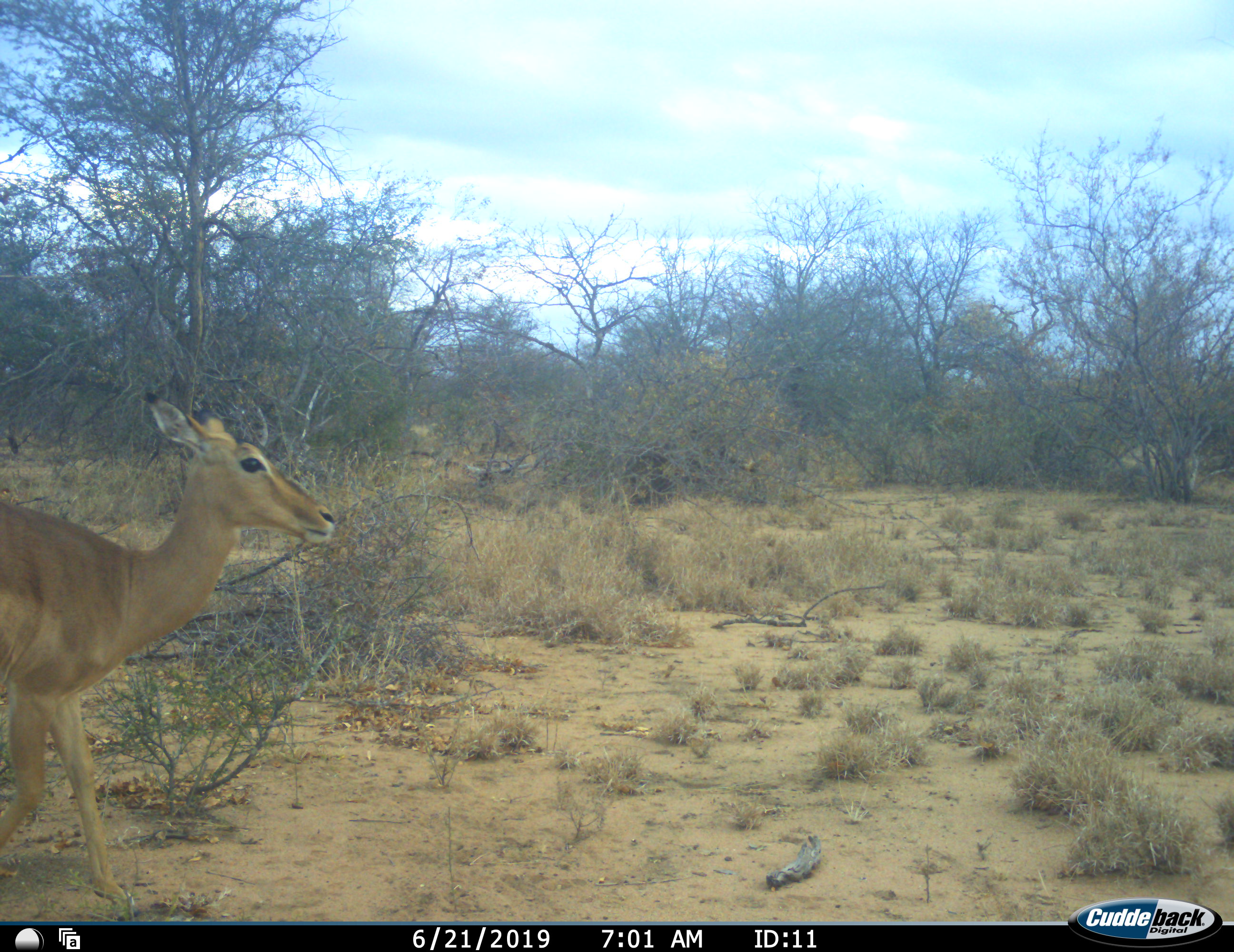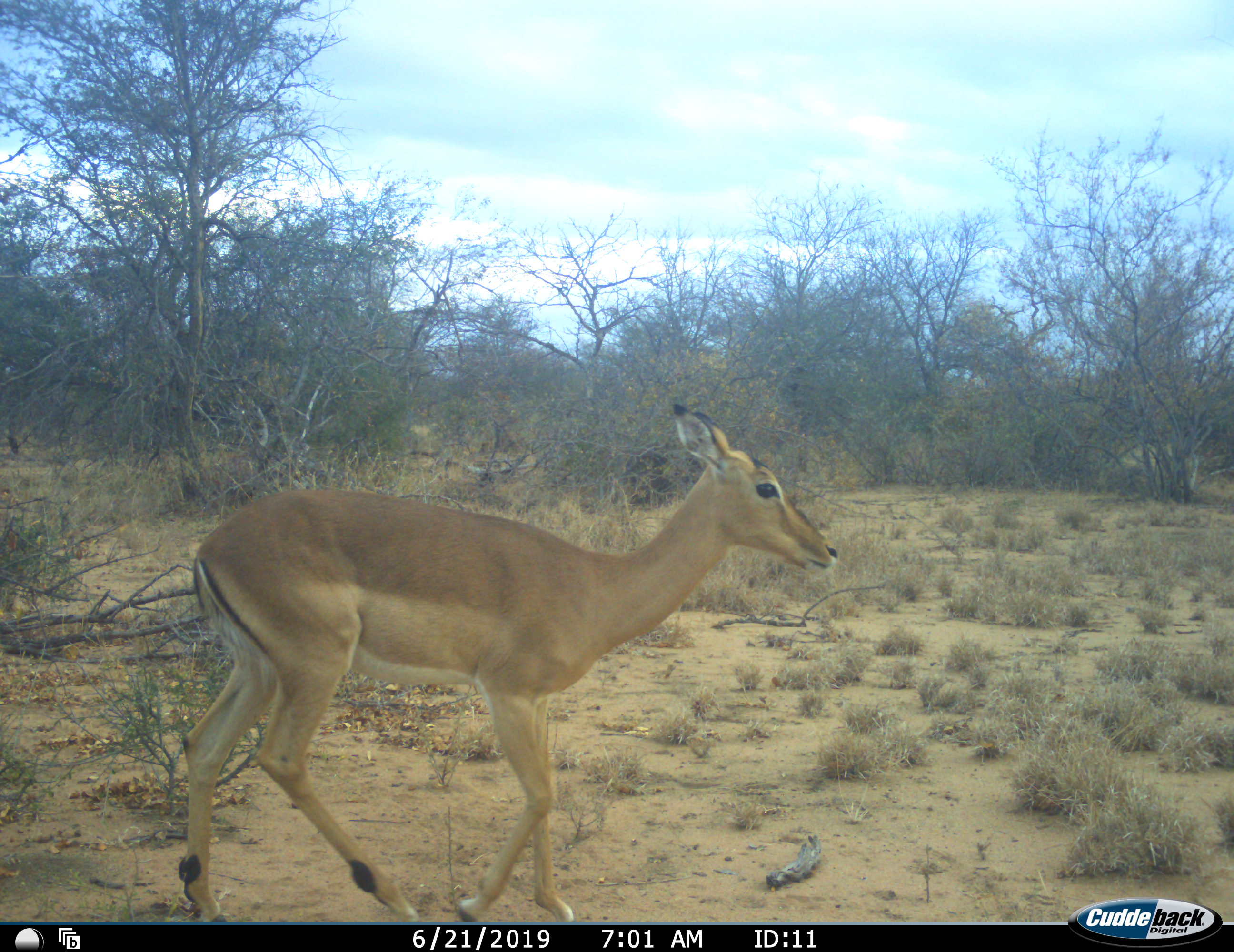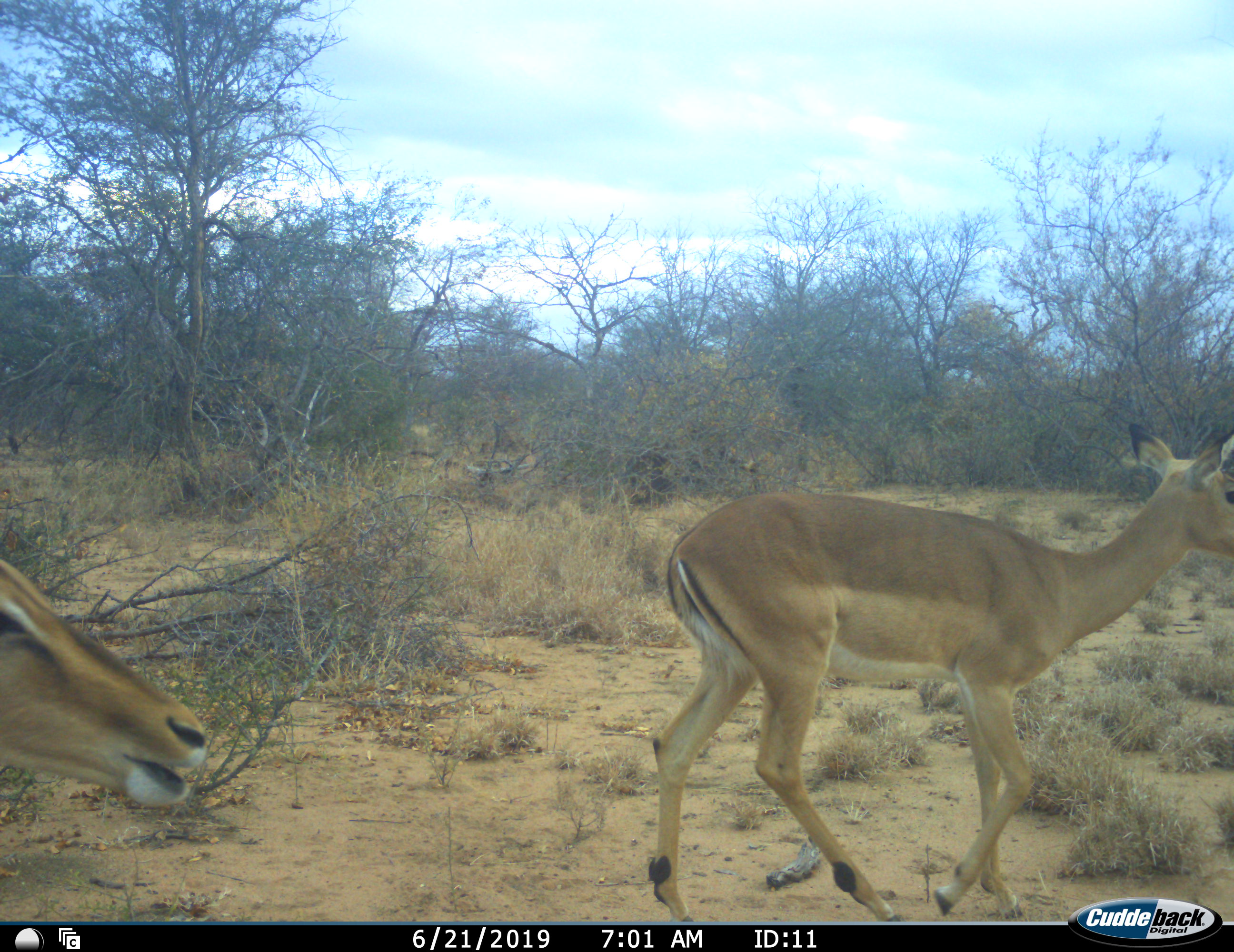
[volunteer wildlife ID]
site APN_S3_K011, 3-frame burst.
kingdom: Animalia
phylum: Chordata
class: Mammalia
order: Artiodactyla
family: Bovidae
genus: Aepyceros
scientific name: Aepyceros melampus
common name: impala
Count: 2.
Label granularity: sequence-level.